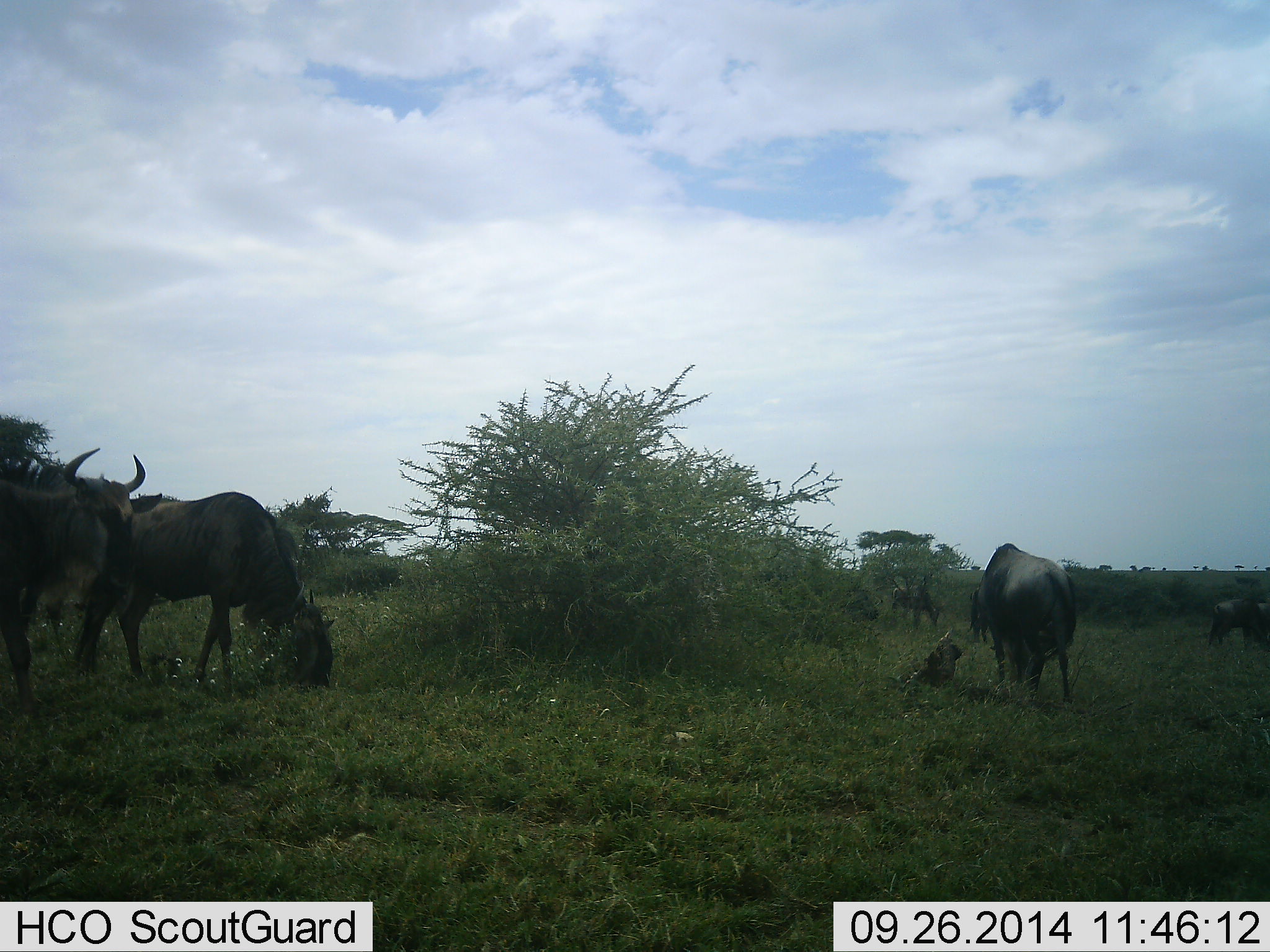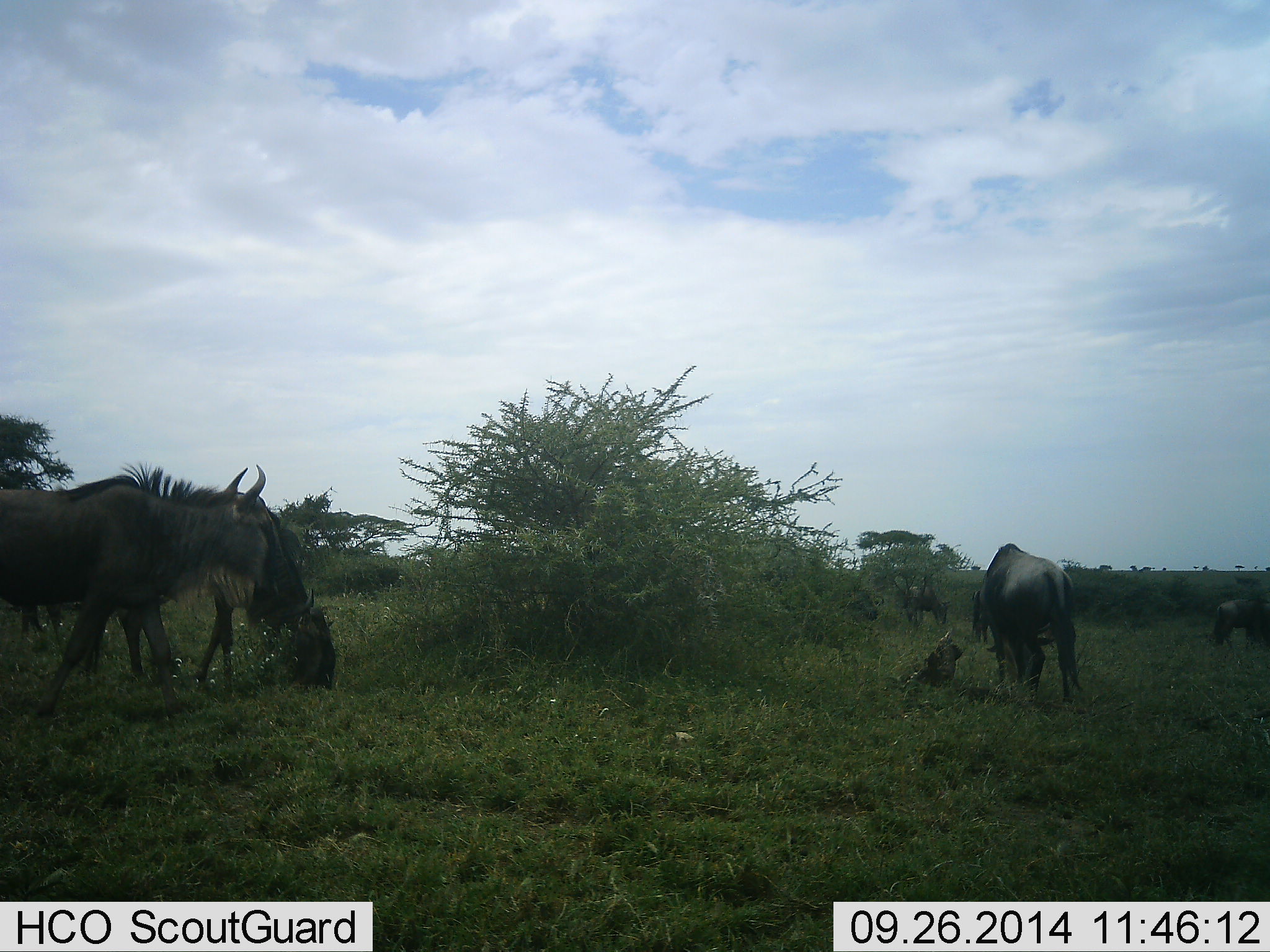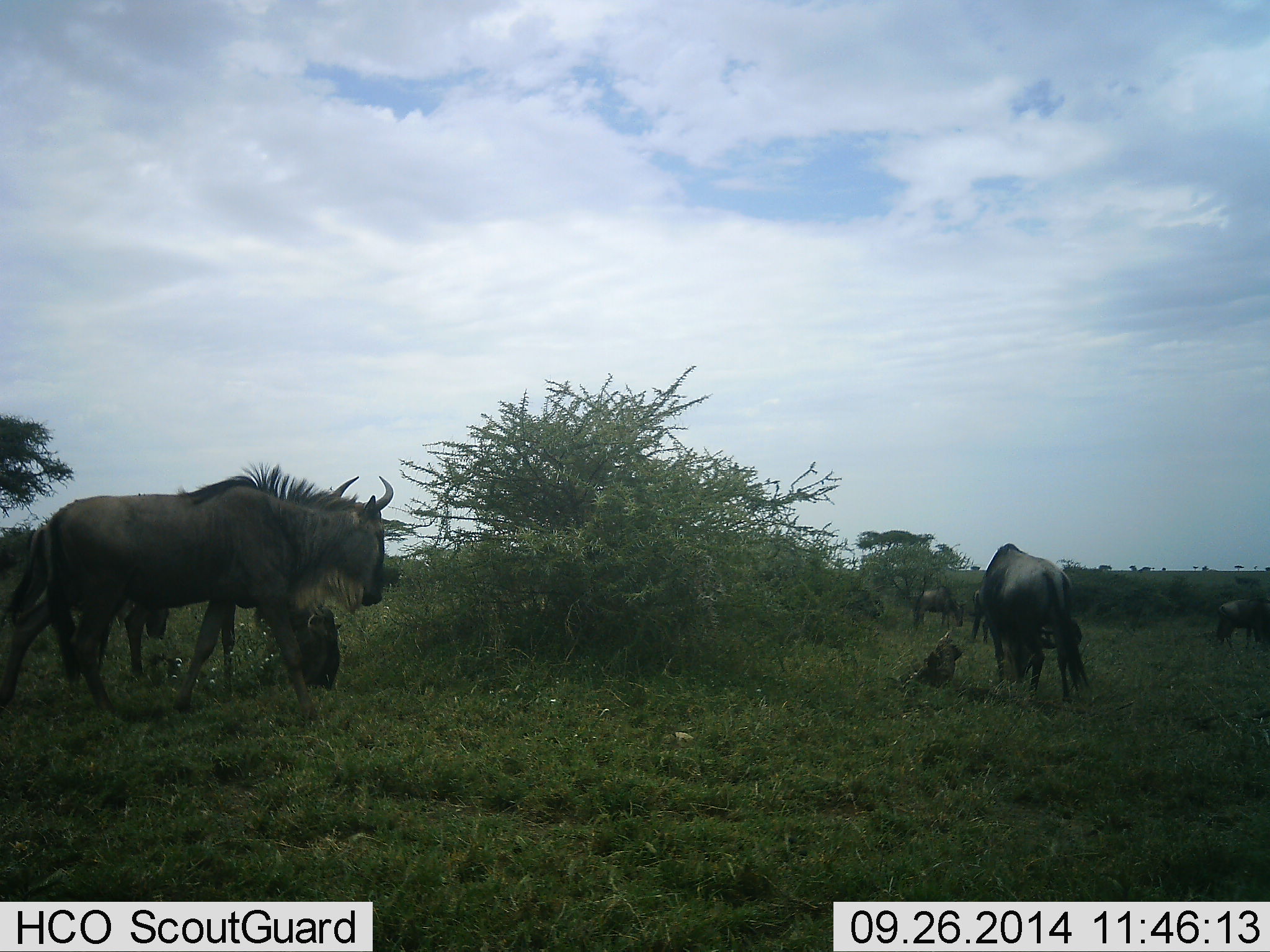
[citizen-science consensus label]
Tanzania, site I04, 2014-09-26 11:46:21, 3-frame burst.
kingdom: Animalia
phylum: Chordata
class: Mammalia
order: Artiodactyla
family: Bovidae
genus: Connochaetes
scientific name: Connochaetes taurinus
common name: blue wildebeest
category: wildebeest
Wildebeest (blue wildebeest) (Connochaetes taurinus), count 7. Behavior (volunteer vote fractions): standing 50%, resting 10%, moving 30%, interacting 10%. Young present (vote fraction): 0%. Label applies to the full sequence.